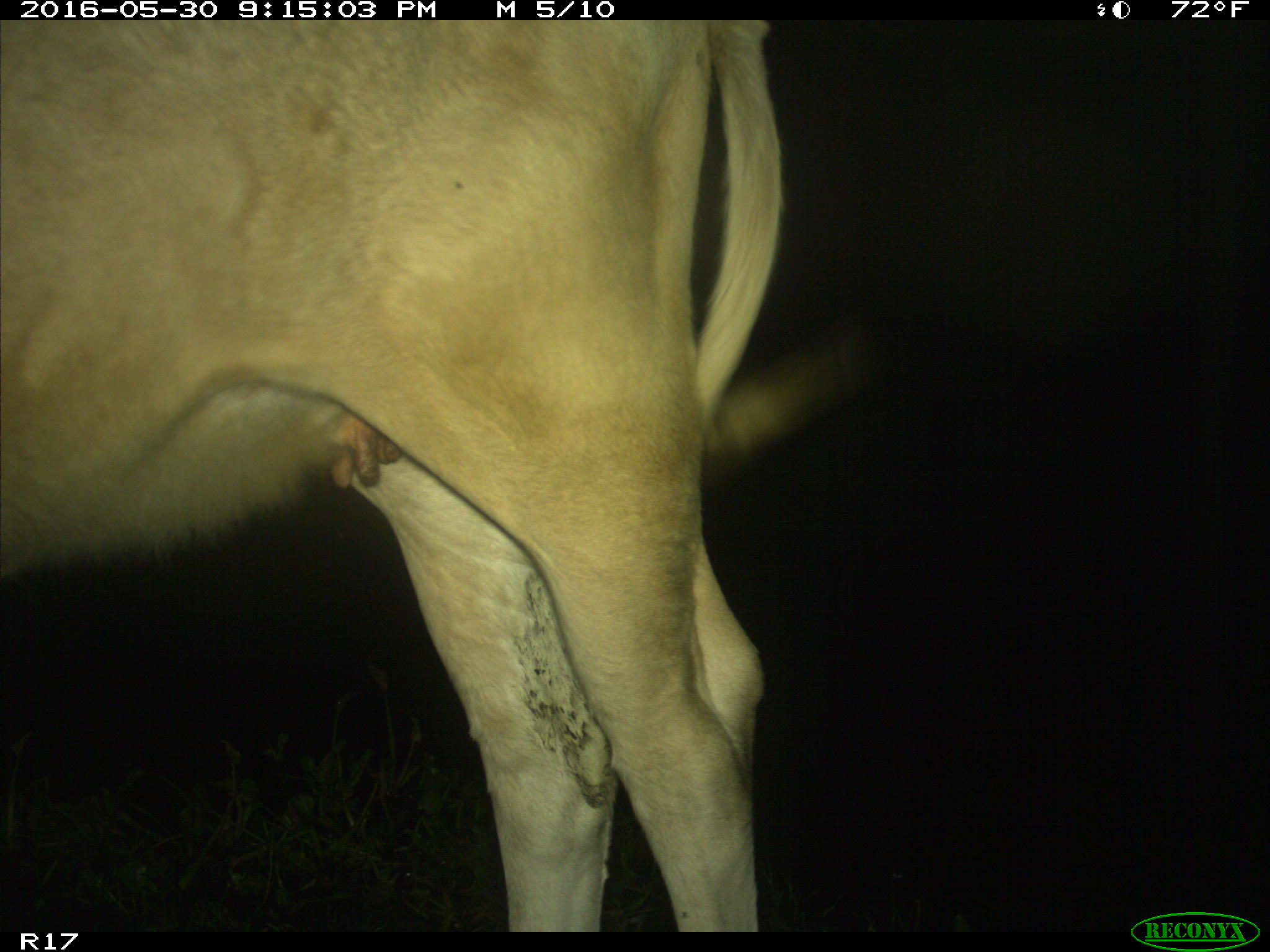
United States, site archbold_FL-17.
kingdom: Animalia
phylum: Chordata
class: Mammalia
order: Artiodactyla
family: Bovidae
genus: Bos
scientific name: Bos taurus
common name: domestic cow